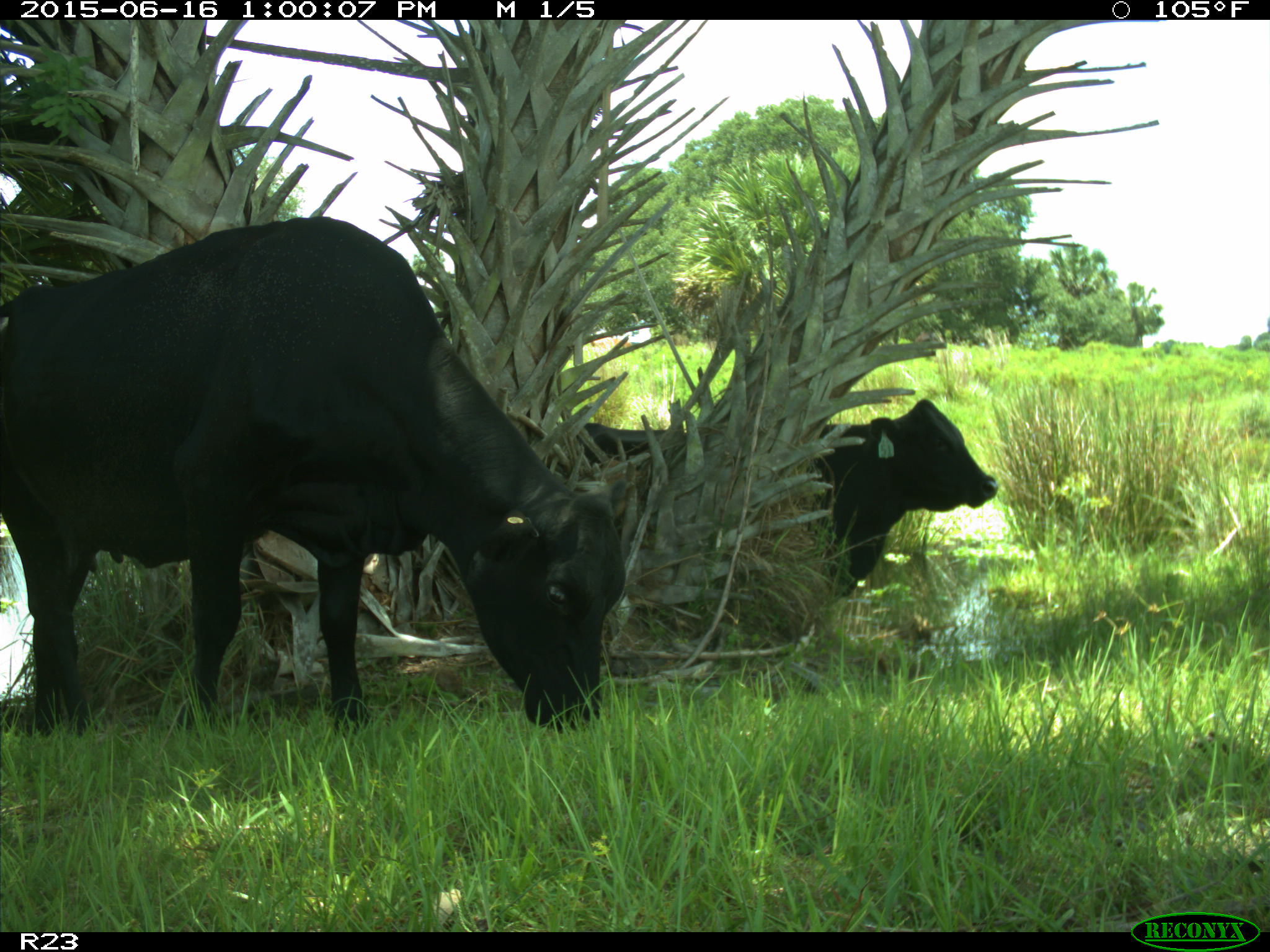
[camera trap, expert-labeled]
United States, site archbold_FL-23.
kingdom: Animalia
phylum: Chordata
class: Mammalia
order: Artiodactyla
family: Bovidae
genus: Bos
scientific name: Bos taurus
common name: domestic cow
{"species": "Bos taurus (domestic cow)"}